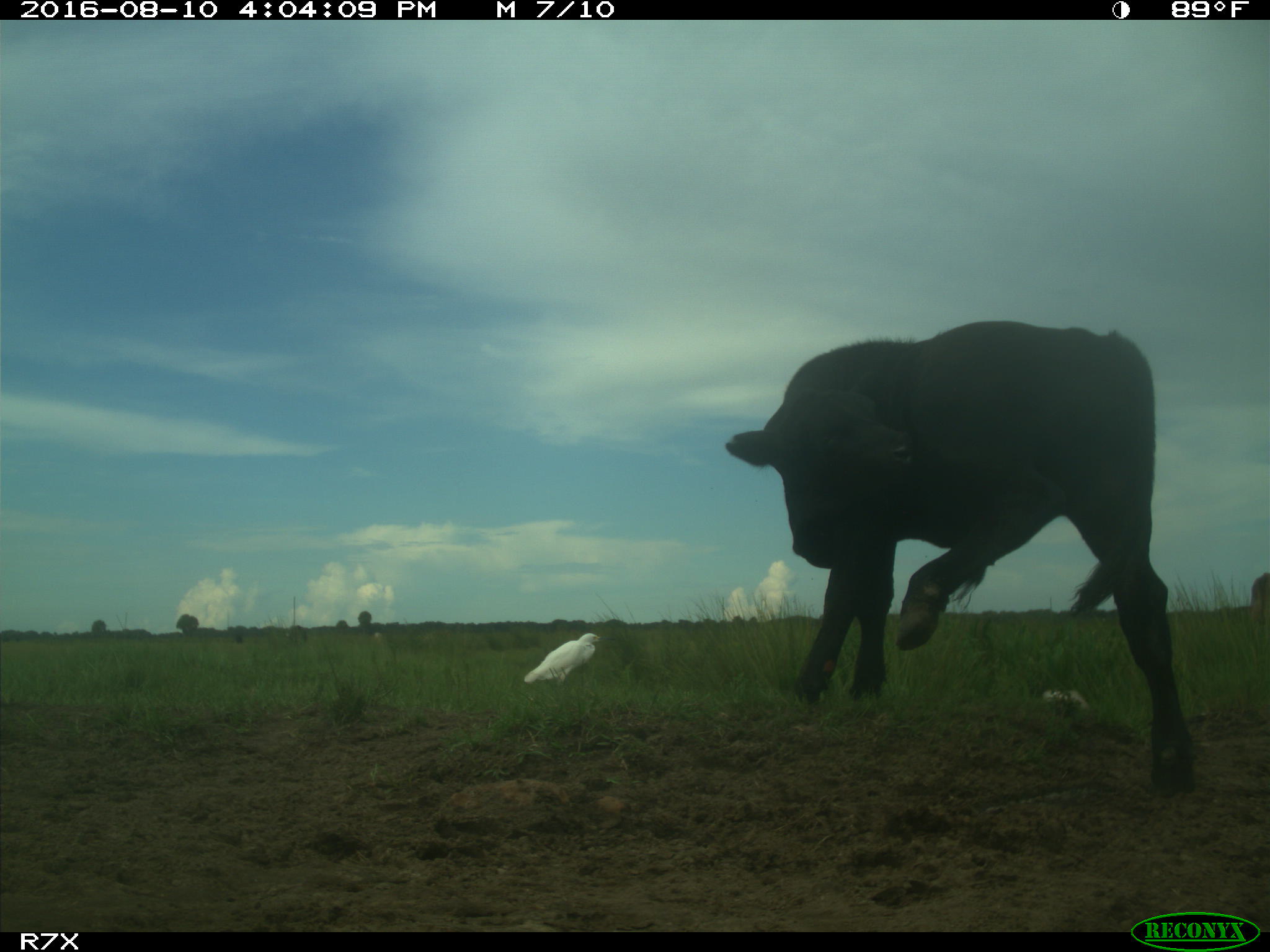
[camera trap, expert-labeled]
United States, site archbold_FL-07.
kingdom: Animalia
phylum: Chordata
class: Mammalia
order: Artiodactyla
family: Bovidae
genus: Bos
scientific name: Bos taurus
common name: domestic cow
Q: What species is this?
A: Bos taurus (domestic cow).